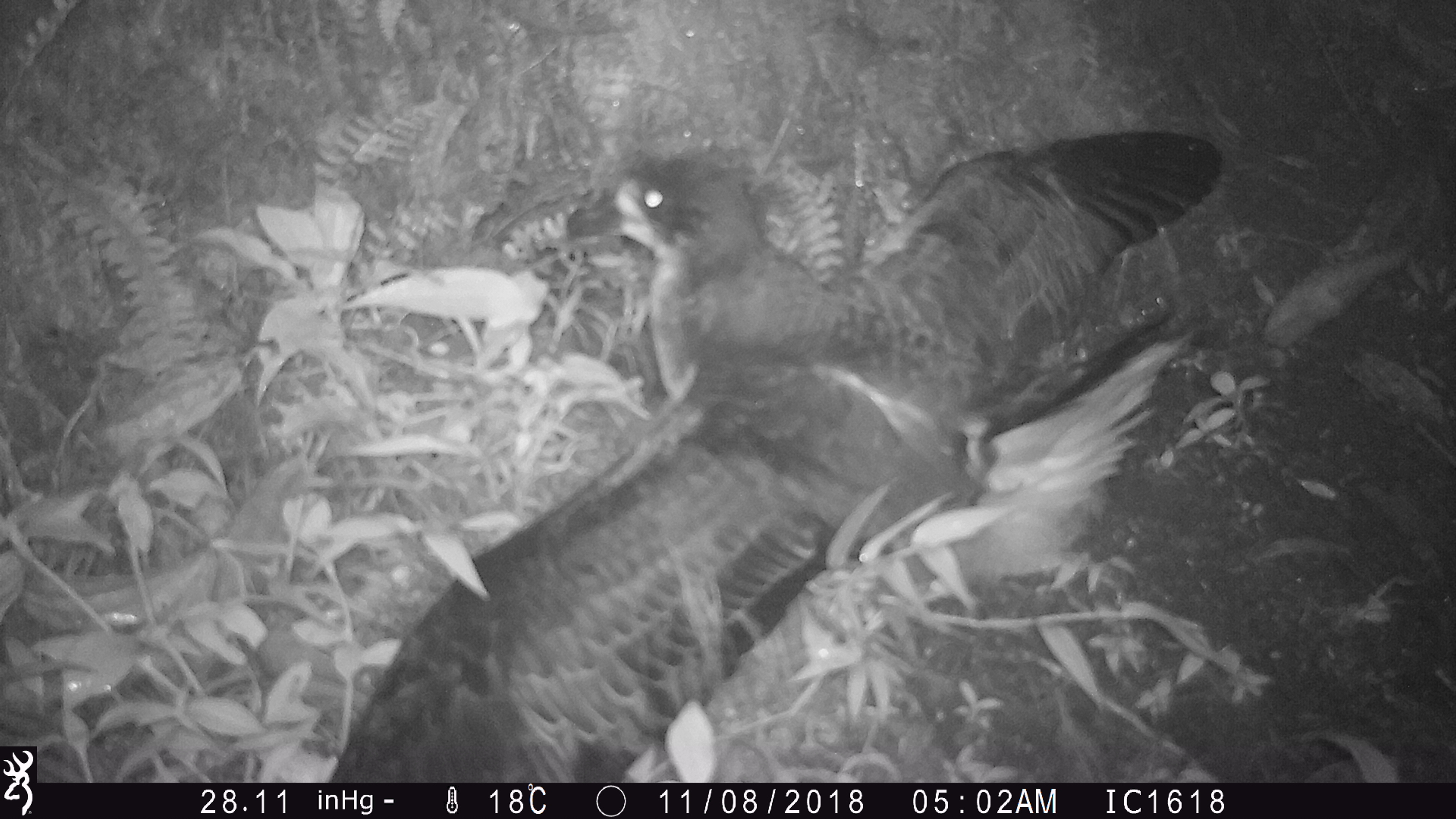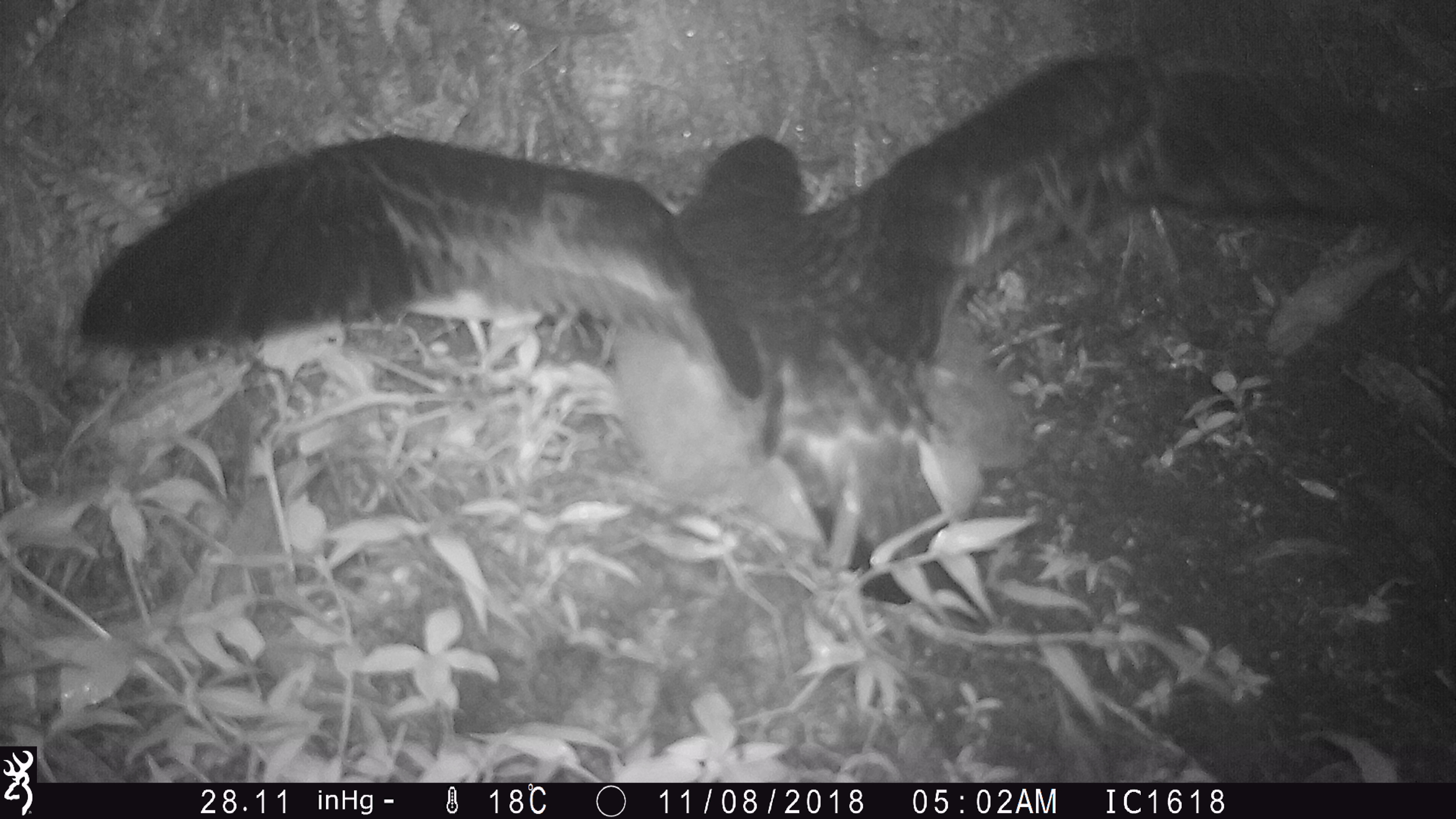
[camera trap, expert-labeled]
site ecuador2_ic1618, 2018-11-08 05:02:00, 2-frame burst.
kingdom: Animalia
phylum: Chordata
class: Aves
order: Procellariiformes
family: Procellariidae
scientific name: Procellariidae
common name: petrel chick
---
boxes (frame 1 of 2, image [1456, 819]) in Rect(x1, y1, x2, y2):
petrel chick: Rect(298, 122, 1222, 781)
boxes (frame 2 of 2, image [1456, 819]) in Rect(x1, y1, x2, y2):
petrel chick: Rect(78, 16, 1456, 619)